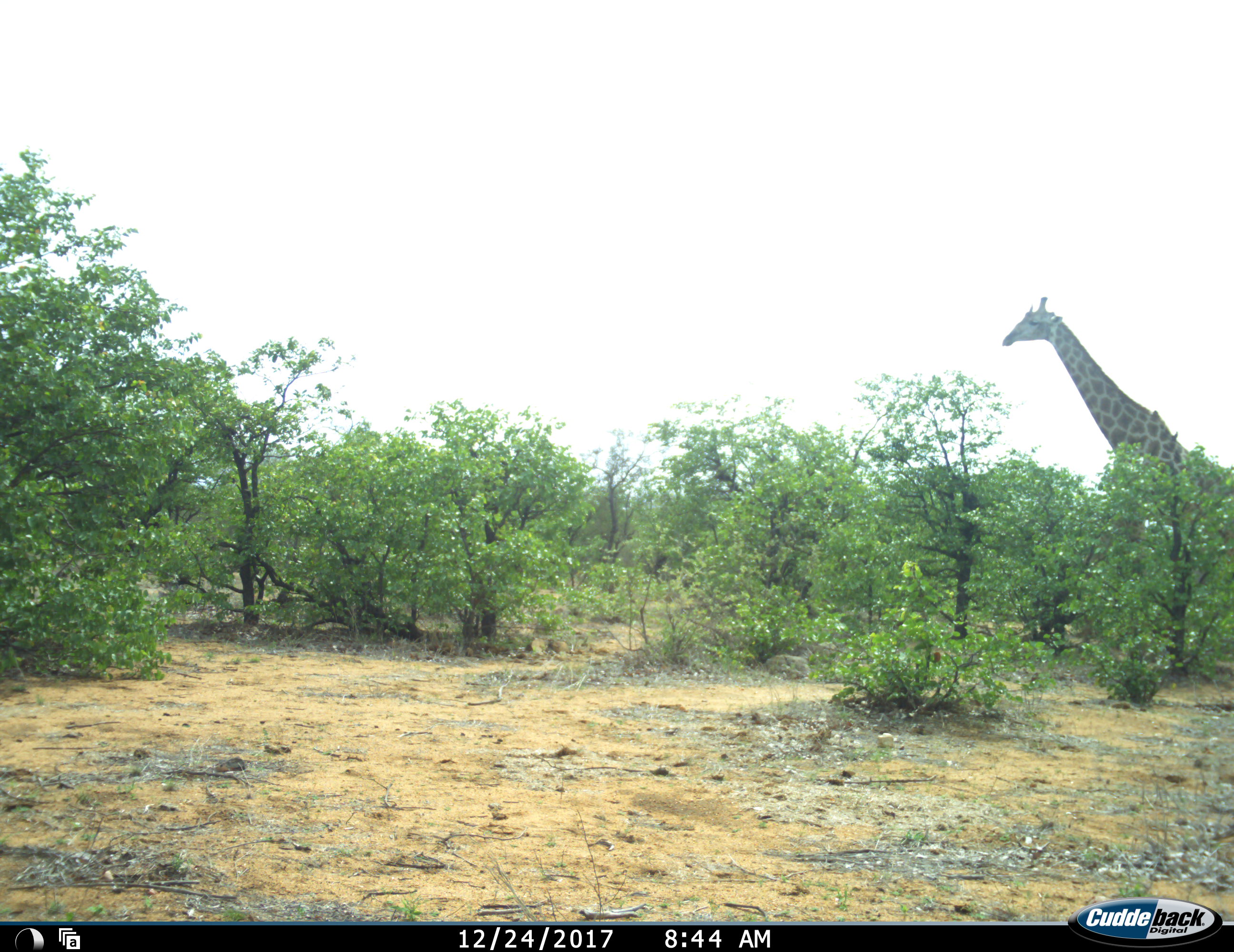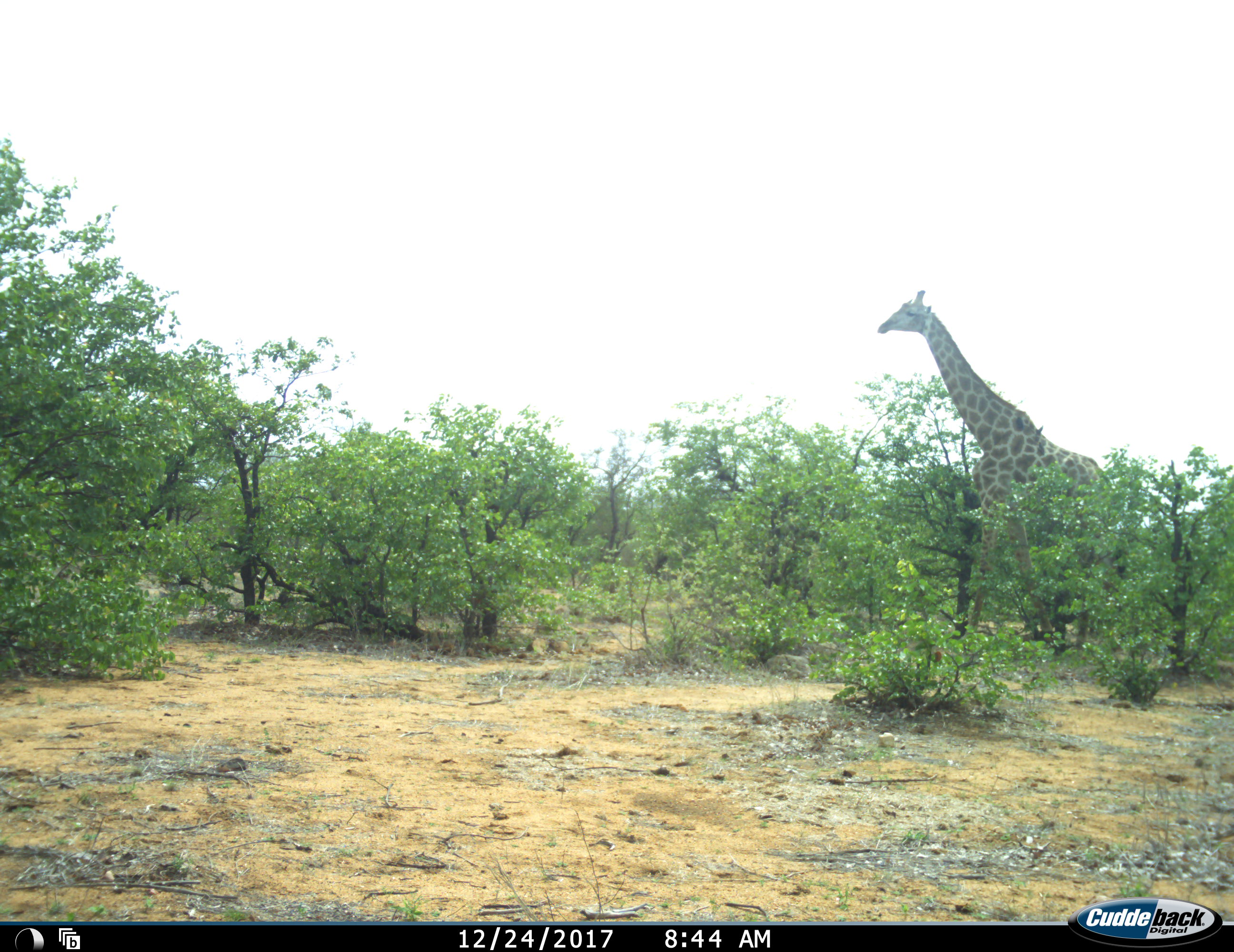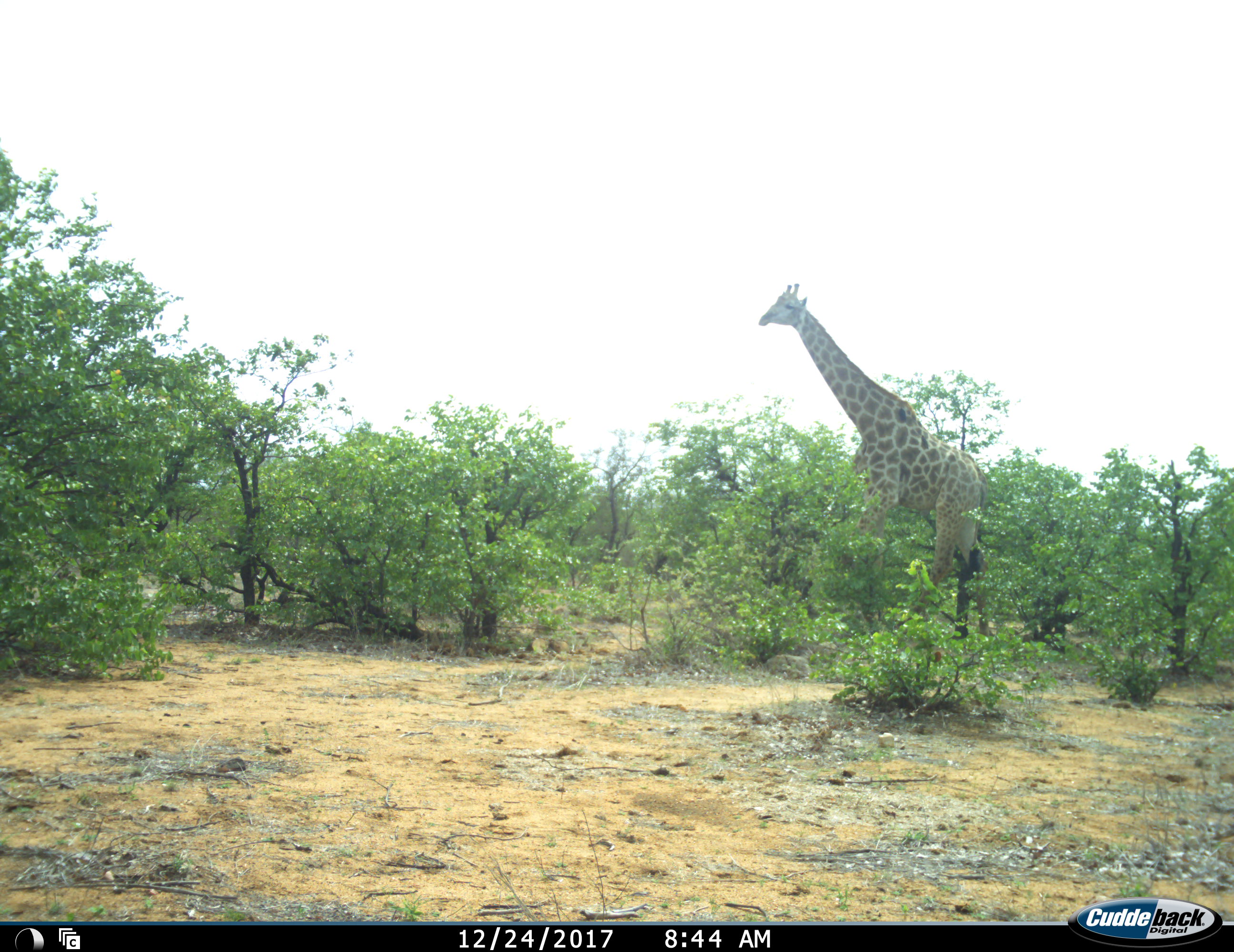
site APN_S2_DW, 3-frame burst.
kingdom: Animalia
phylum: Chordata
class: Mammalia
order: Artiodactyla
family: Giraffidae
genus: Giraffa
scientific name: Giraffa camelopardalis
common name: giraffe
Giraffe (Giraffa camelopardalis), count 1. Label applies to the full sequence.